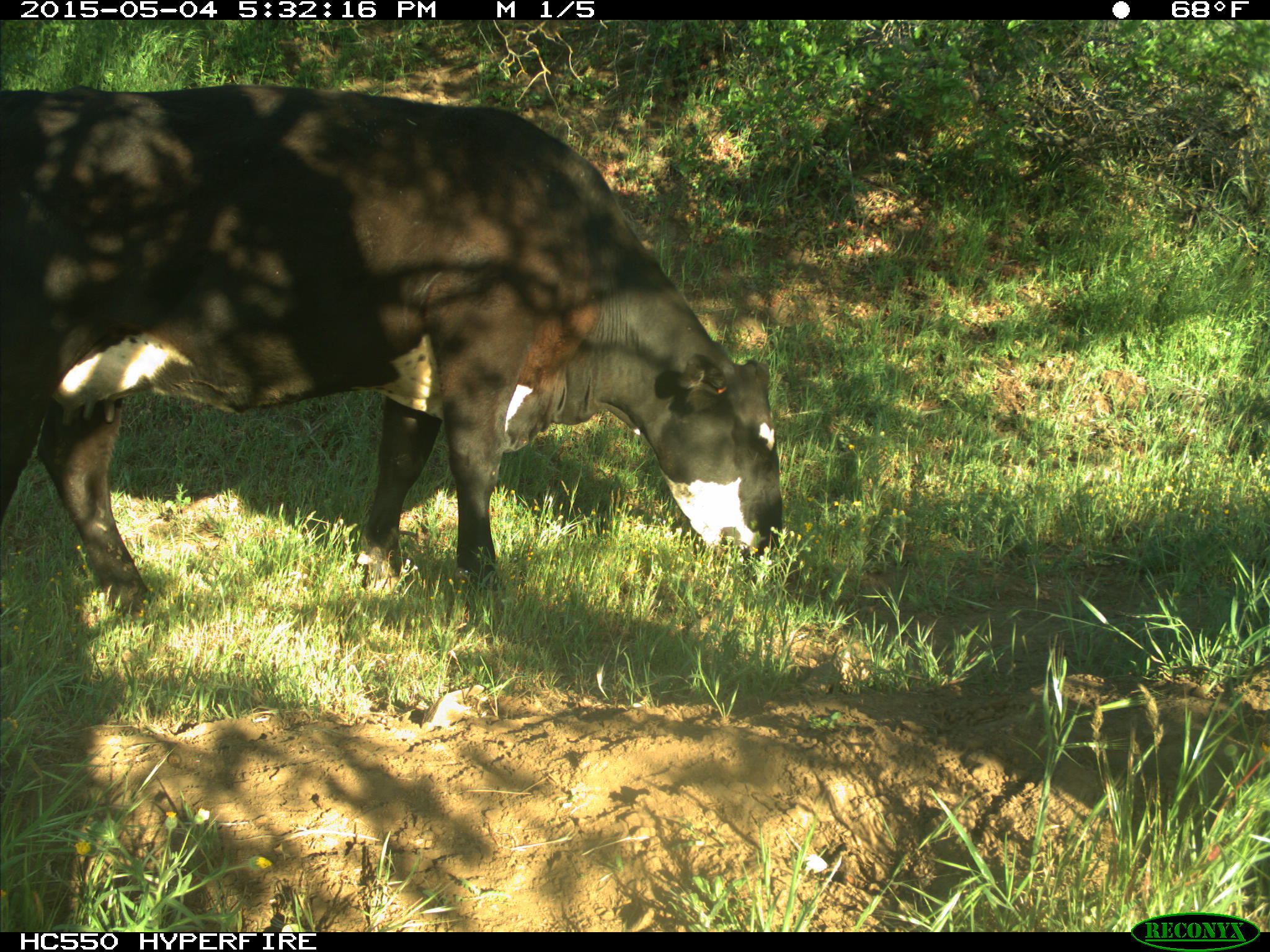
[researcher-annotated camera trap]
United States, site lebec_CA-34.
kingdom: Animalia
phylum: Chordata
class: Mammalia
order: Artiodactyla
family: Bovidae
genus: Bos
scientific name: Bos taurus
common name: domestic cow